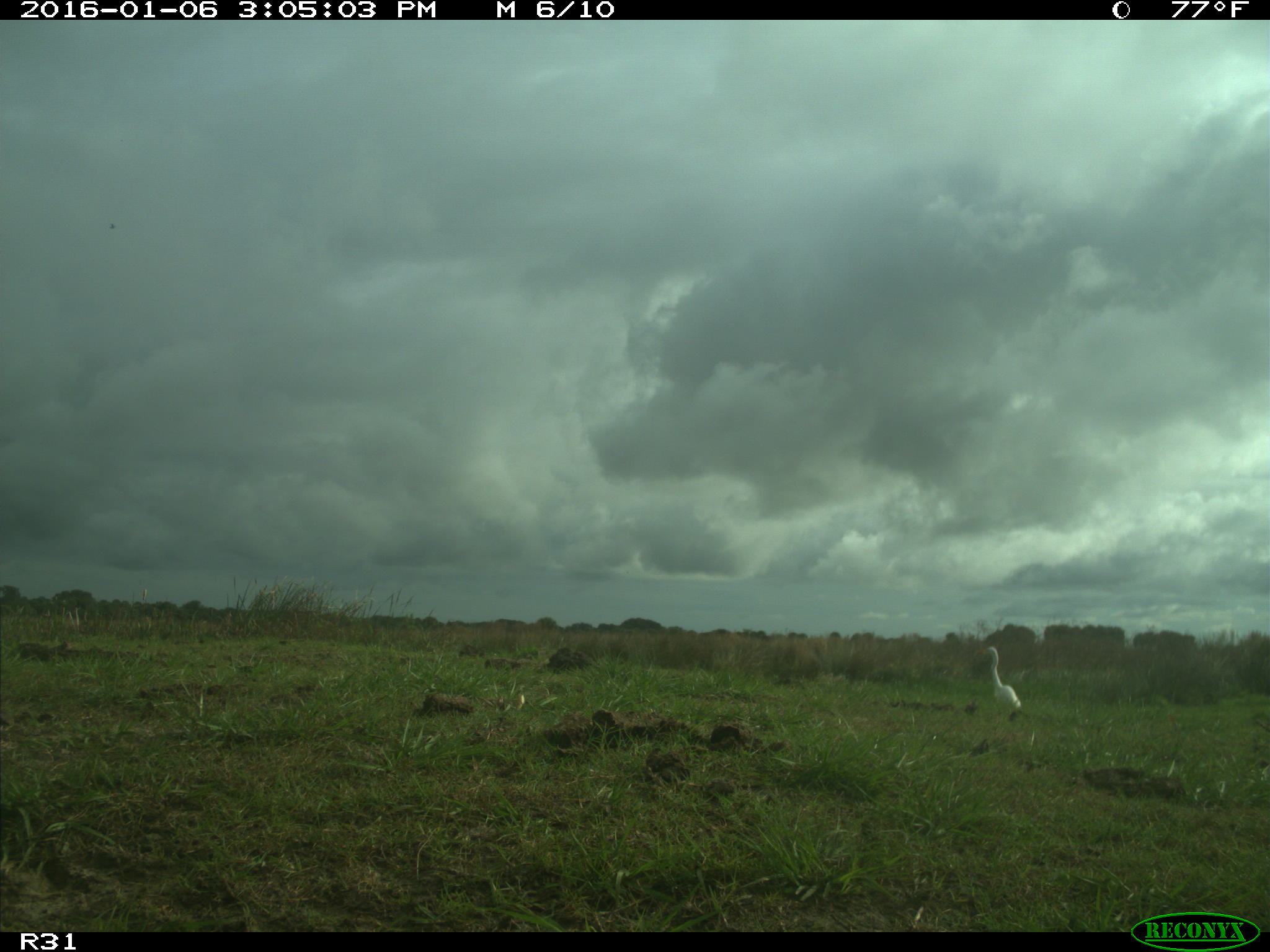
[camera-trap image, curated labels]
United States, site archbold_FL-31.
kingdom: Animalia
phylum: Chordata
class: Aves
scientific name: Aves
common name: birds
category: unidentified bird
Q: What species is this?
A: Unidentified bird (birds) (Aves).